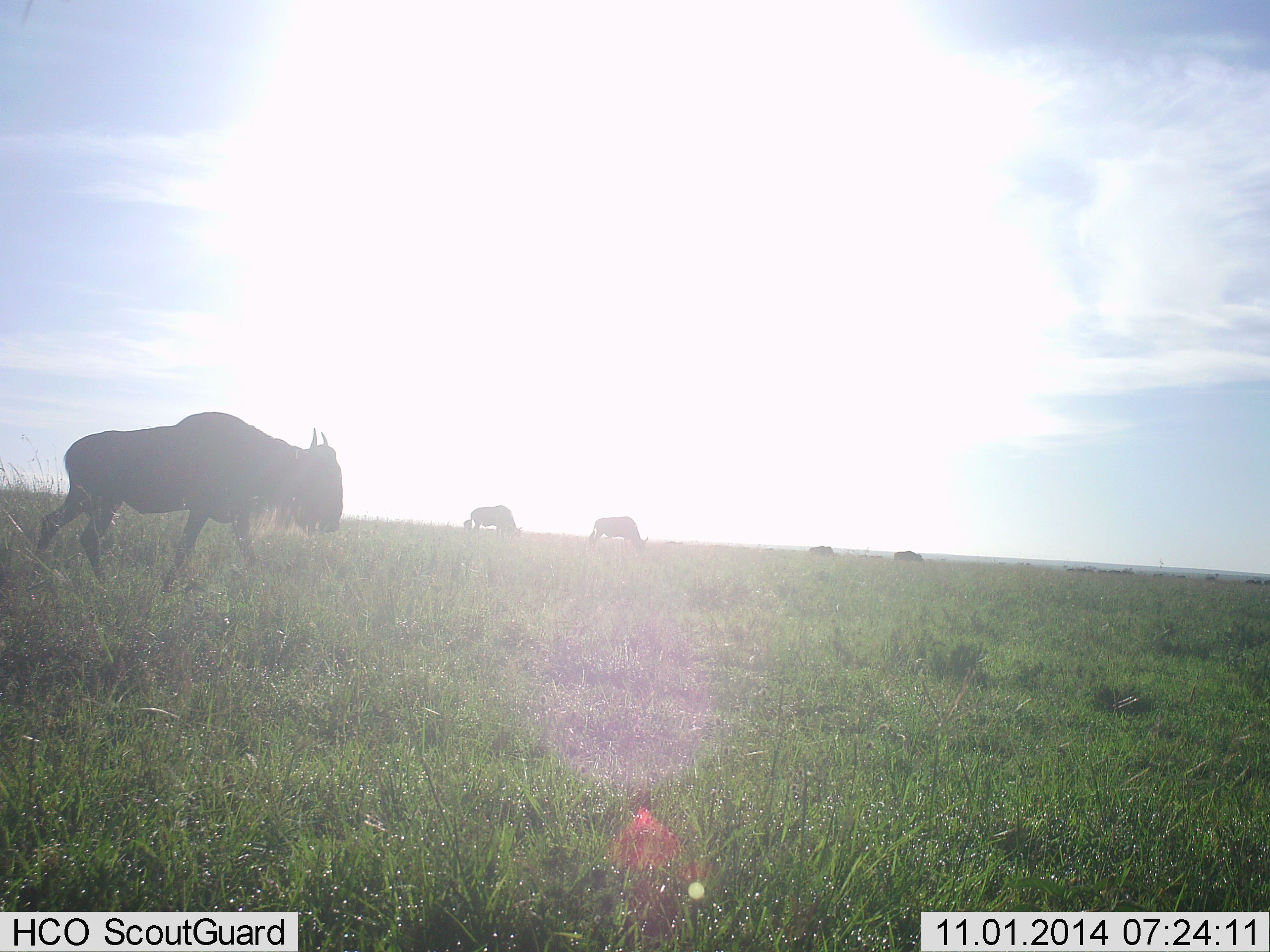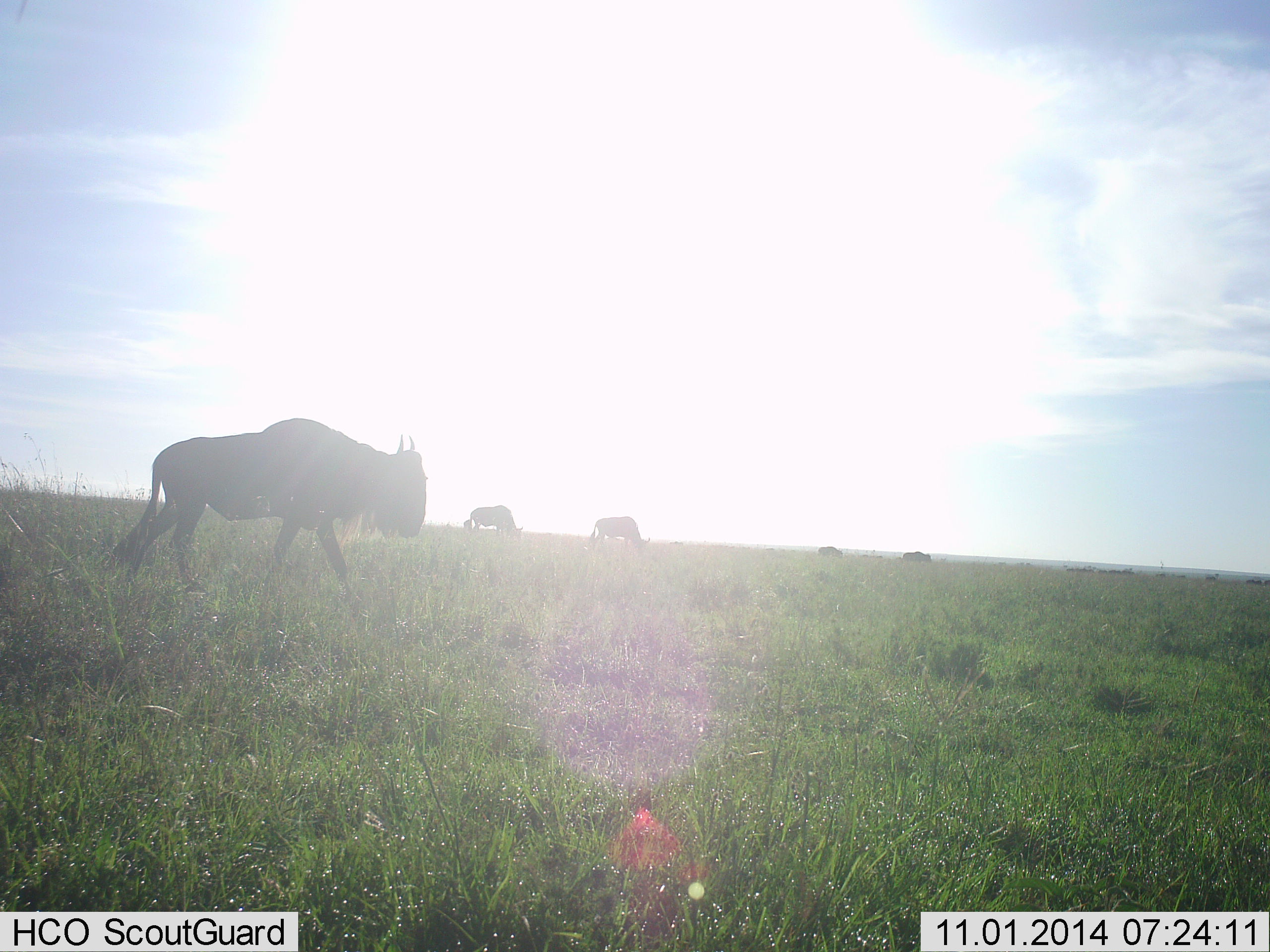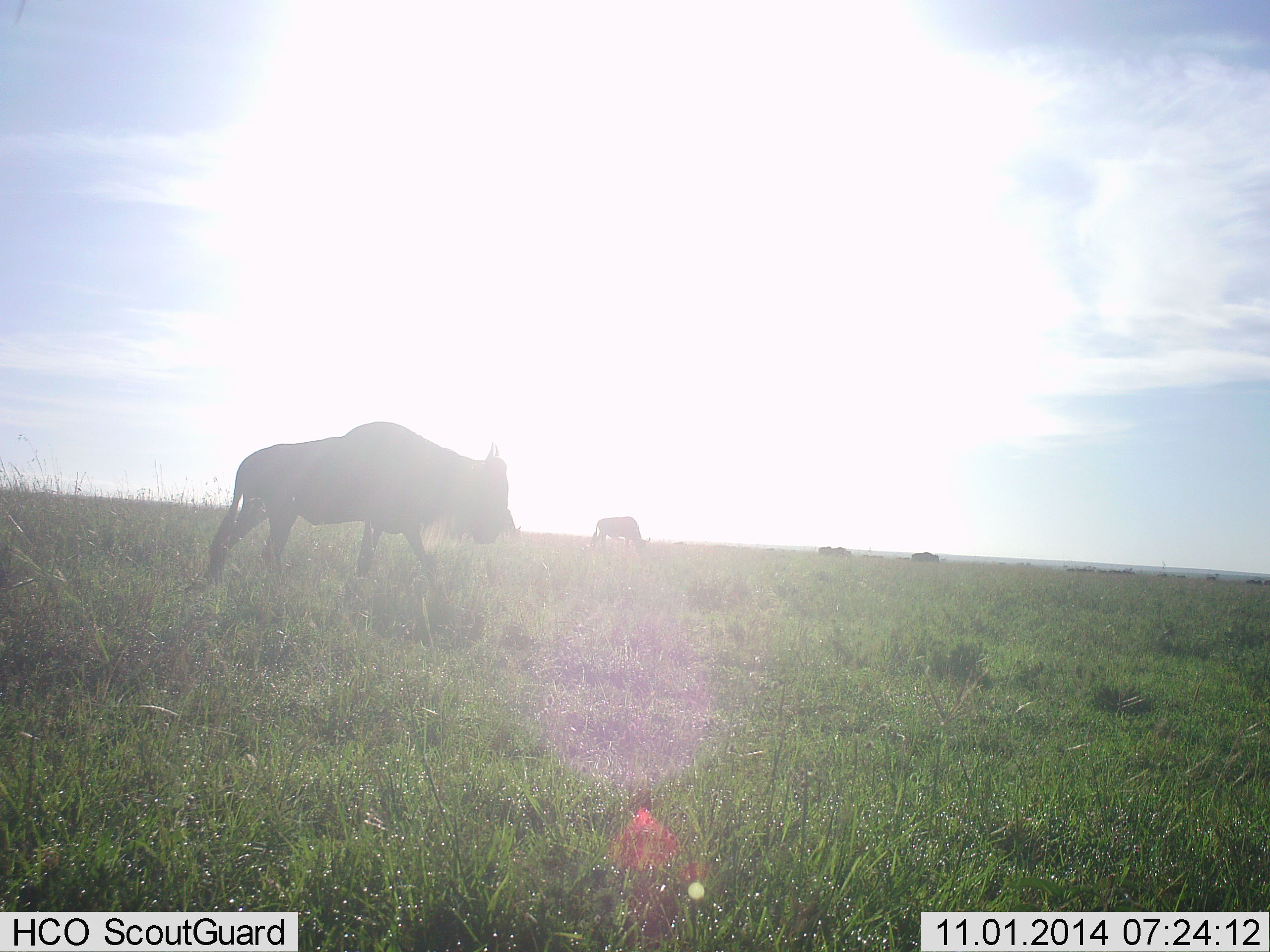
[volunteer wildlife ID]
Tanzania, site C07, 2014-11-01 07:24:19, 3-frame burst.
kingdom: Animalia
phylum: Chordata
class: Mammalia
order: Artiodactyla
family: Bovidae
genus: Connochaetes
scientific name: Connochaetes taurinus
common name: blue wildebeest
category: wildebeest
Wildebeest (blue wildebeest) (Connochaetes taurinus), count 5. Behavior (volunteer vote fractions): standing 40%, resting 0%, moving 100%, interacting 0%. Young present (vote fraction): 0%. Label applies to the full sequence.